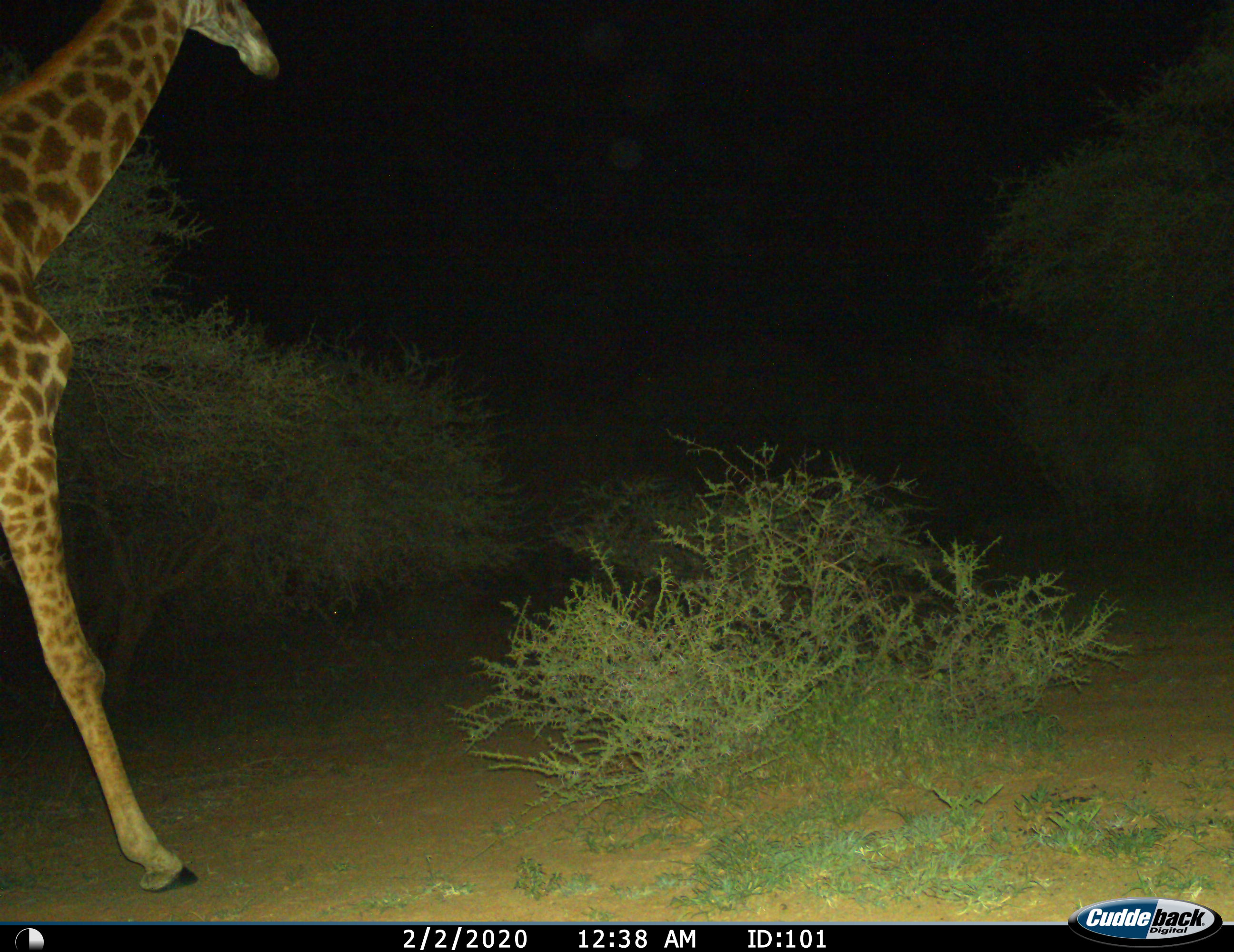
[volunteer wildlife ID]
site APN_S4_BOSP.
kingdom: Animalia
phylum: Chordata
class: Mammalia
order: Artiodactyla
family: Giraffidae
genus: Giraffa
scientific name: Giraffa camelopardalis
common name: giraffe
Giraffe (Giraffa camelopardalis), count 1. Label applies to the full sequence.